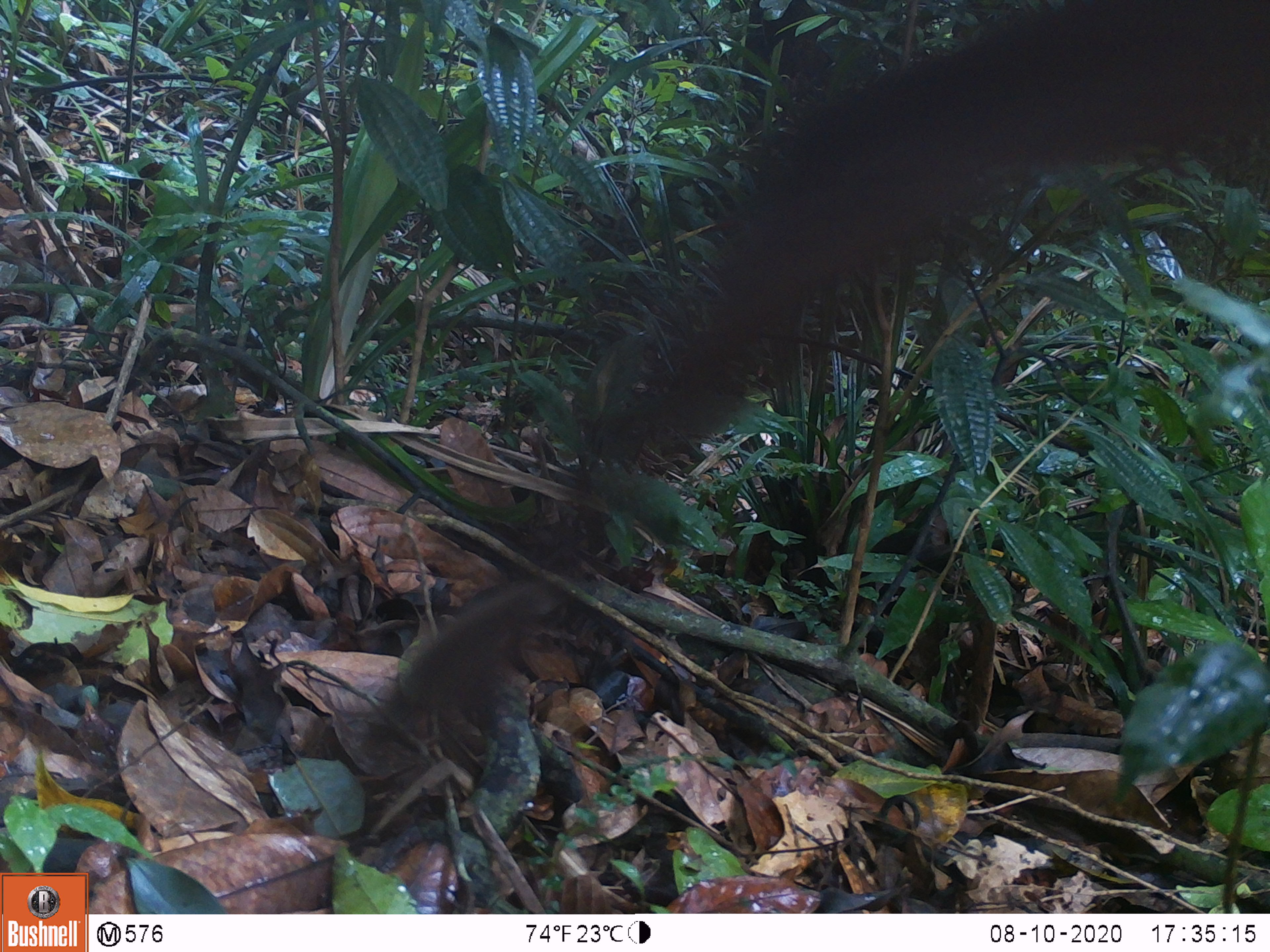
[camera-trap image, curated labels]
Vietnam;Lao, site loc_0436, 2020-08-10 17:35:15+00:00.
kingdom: Animalia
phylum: Chordata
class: Mammalia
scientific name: Mammalia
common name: mammal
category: unidentified small mammal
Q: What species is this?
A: Unidentified small mammal (mammal) (Mammalia).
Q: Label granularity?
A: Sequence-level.